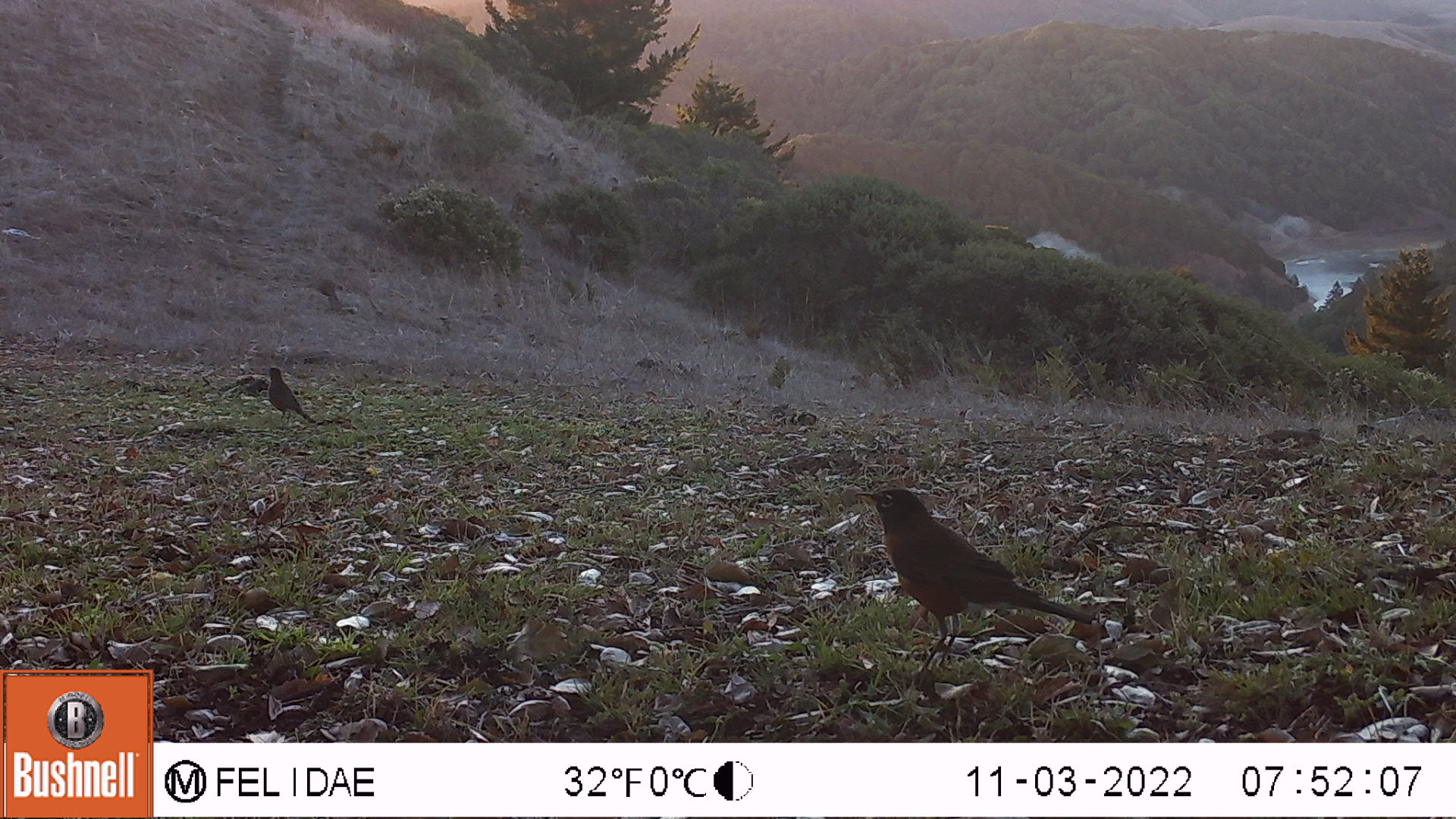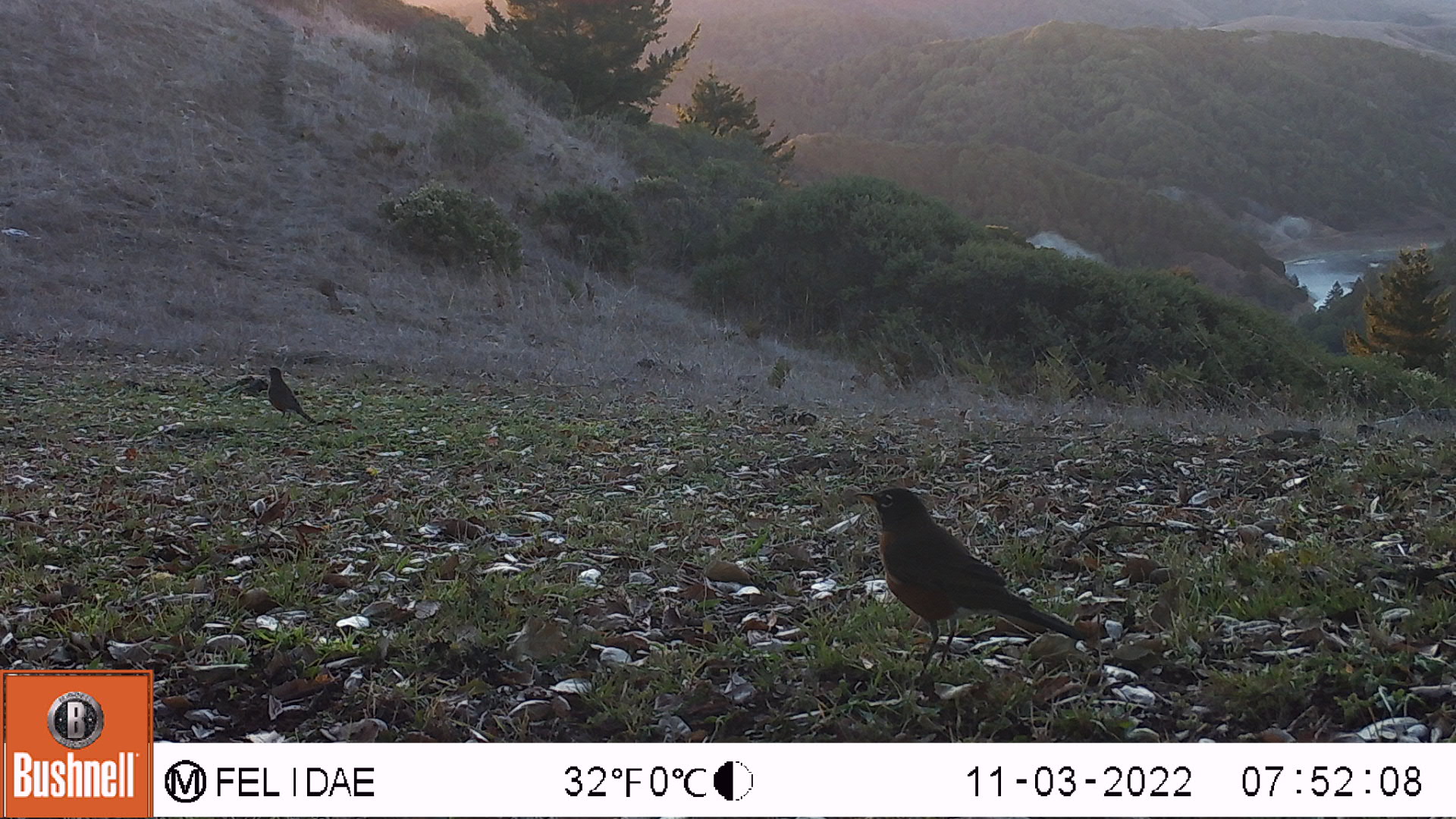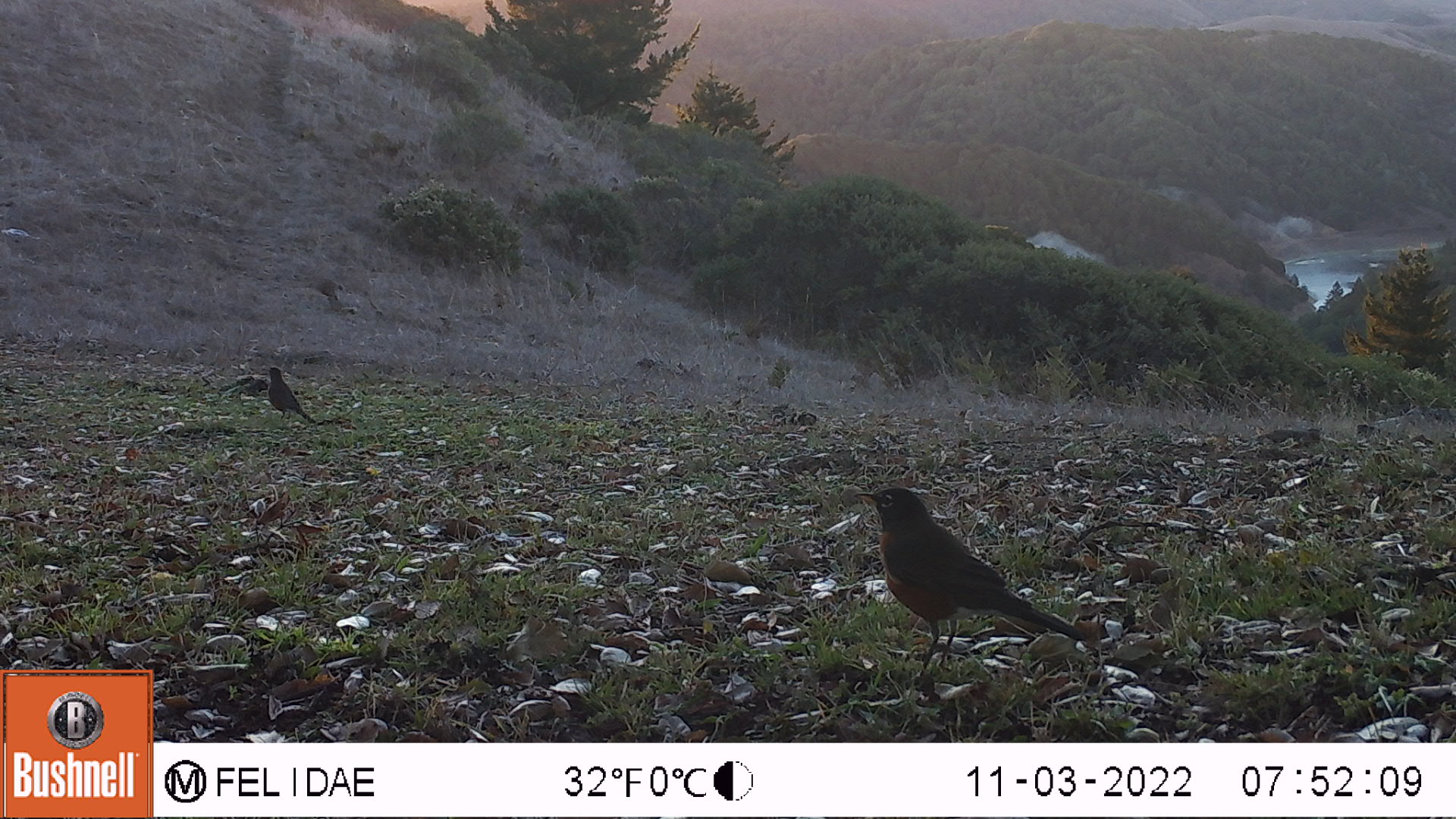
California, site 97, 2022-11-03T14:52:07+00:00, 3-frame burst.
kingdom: Animalia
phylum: Chordata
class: Aves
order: Passeriformes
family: Turdidae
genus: Turdus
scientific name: Turdus migratorius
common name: american robin